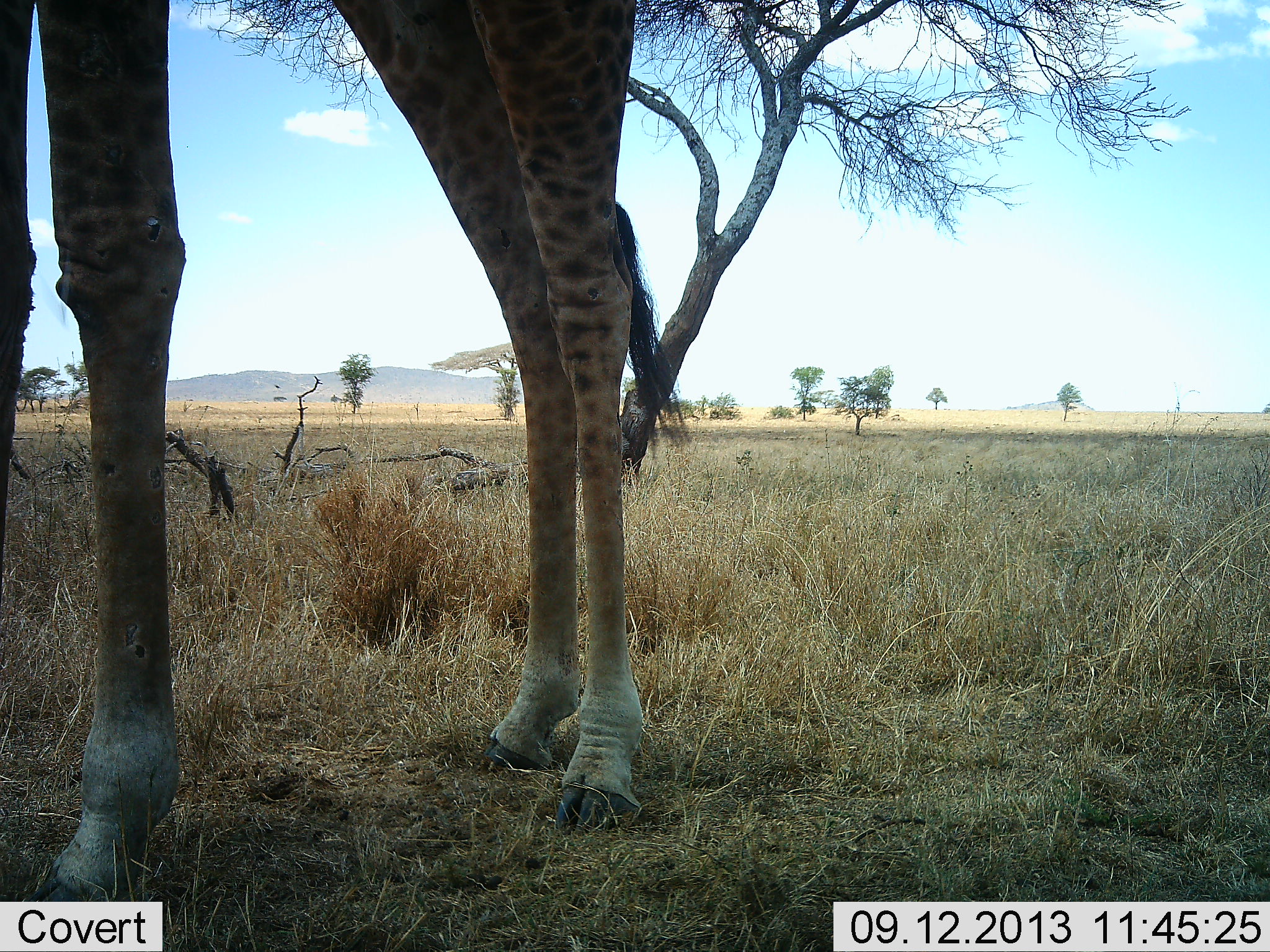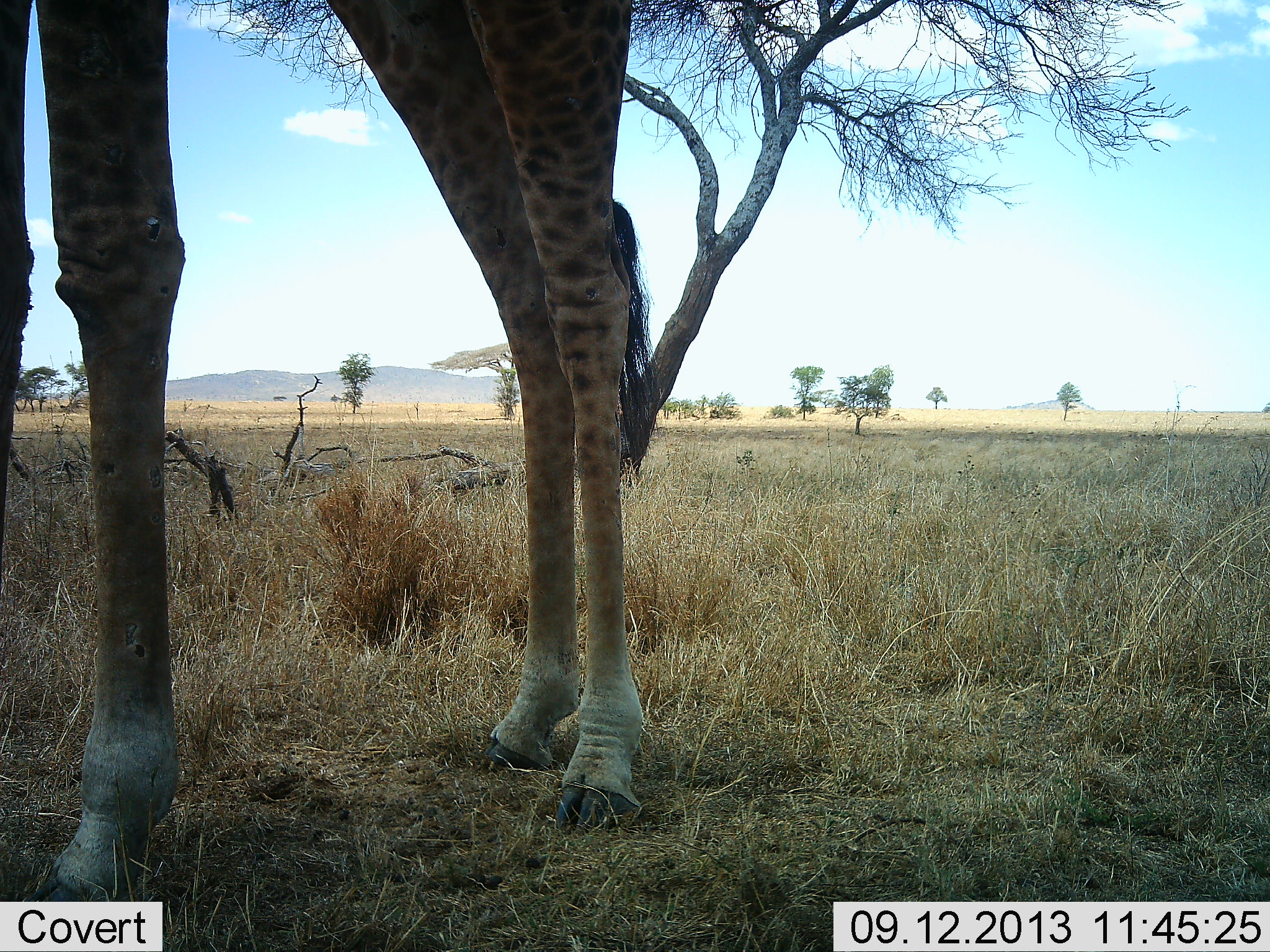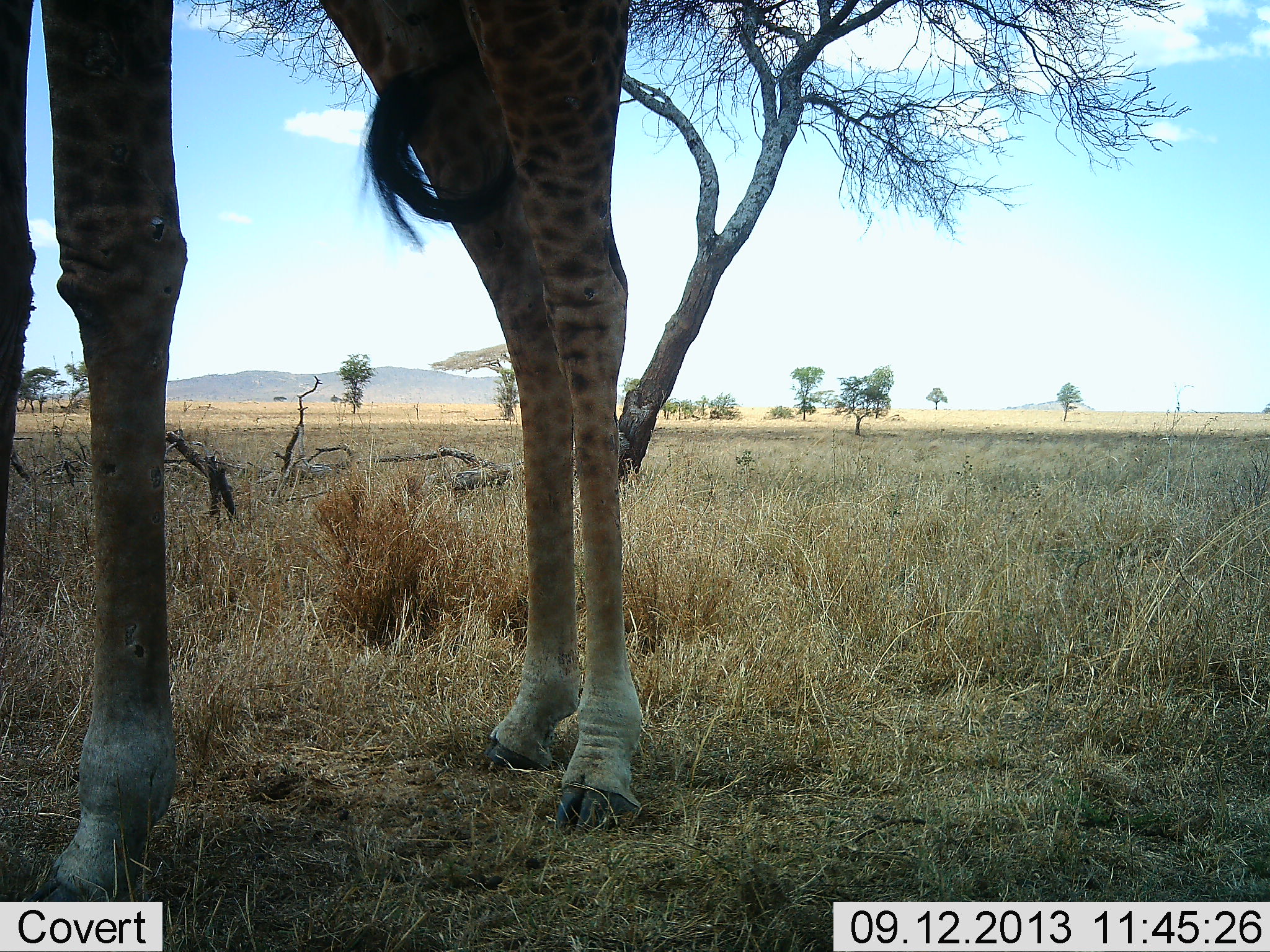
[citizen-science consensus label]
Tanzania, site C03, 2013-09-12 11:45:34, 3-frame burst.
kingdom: Animalia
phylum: Chordata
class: Mammalia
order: Artiodactyla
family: Giraffidae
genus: Giraffa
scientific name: Giraffa camelopardalis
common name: giraffe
Giraffe (Giraffa camelopardalis), count 1. Behavior (volunteer vote fractions): standing 89%, resting 0%, moving 5%, interacting 0%. Young present (vote fraction): 0%. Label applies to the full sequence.